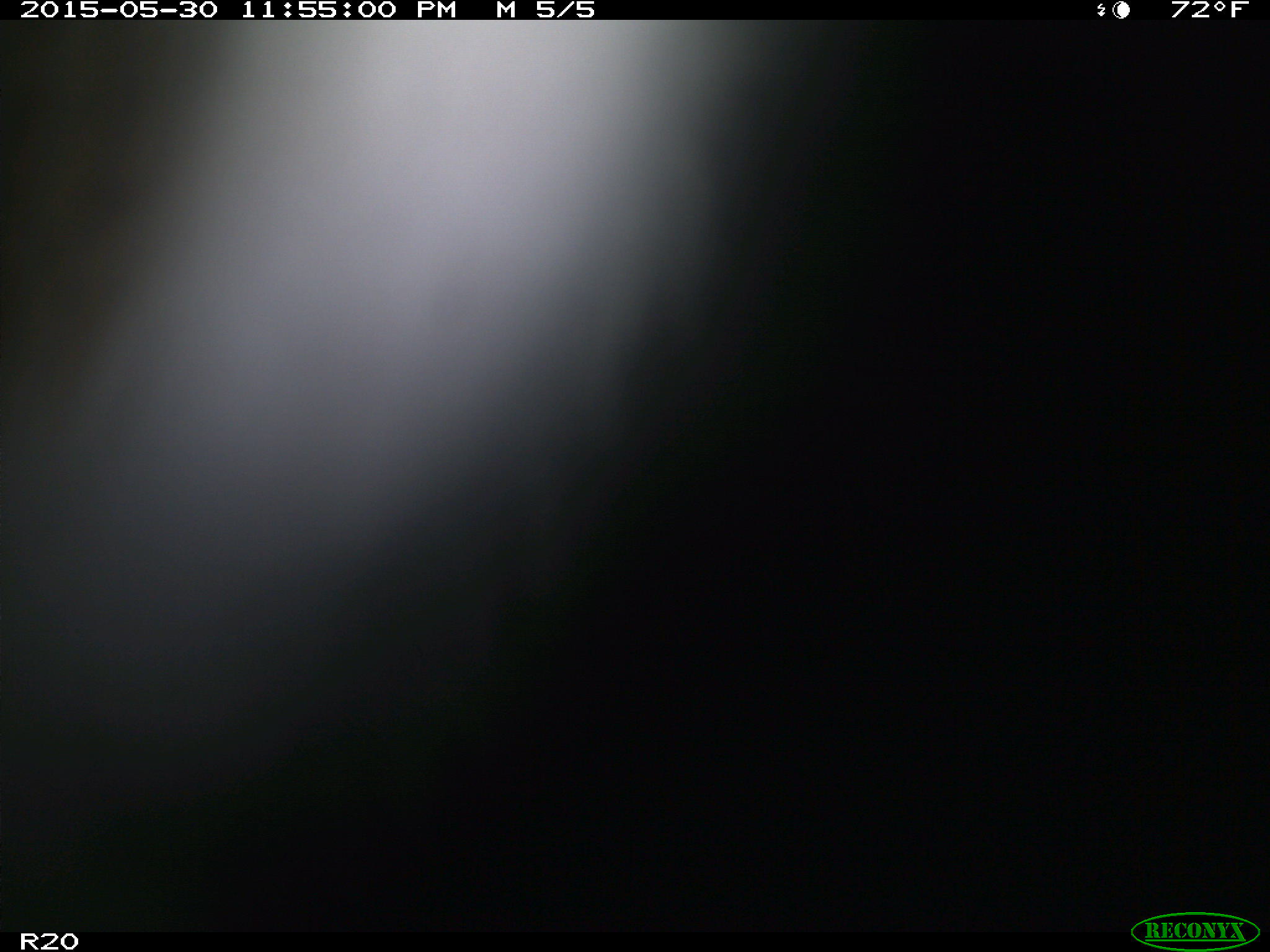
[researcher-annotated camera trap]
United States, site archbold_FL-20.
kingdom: Animalia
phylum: Chordata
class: Mammalia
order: Artiodactyla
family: Bovidae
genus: Bos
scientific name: Bos taurus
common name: domestic cow